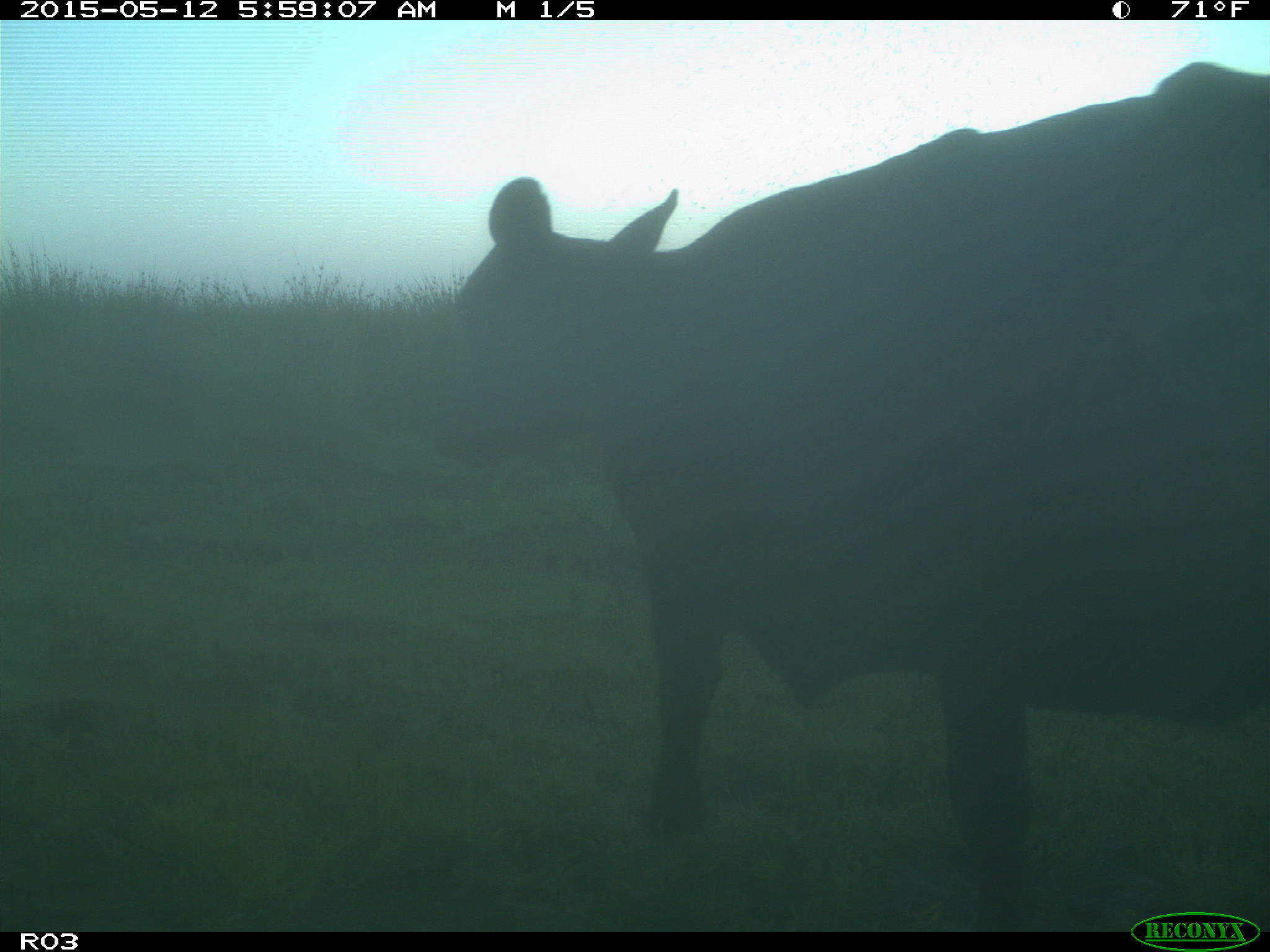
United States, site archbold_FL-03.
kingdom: Animalia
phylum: Chordata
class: Mammalia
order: Artiodactyla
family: Bovidae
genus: Bos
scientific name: Bos taurus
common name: domestic cow